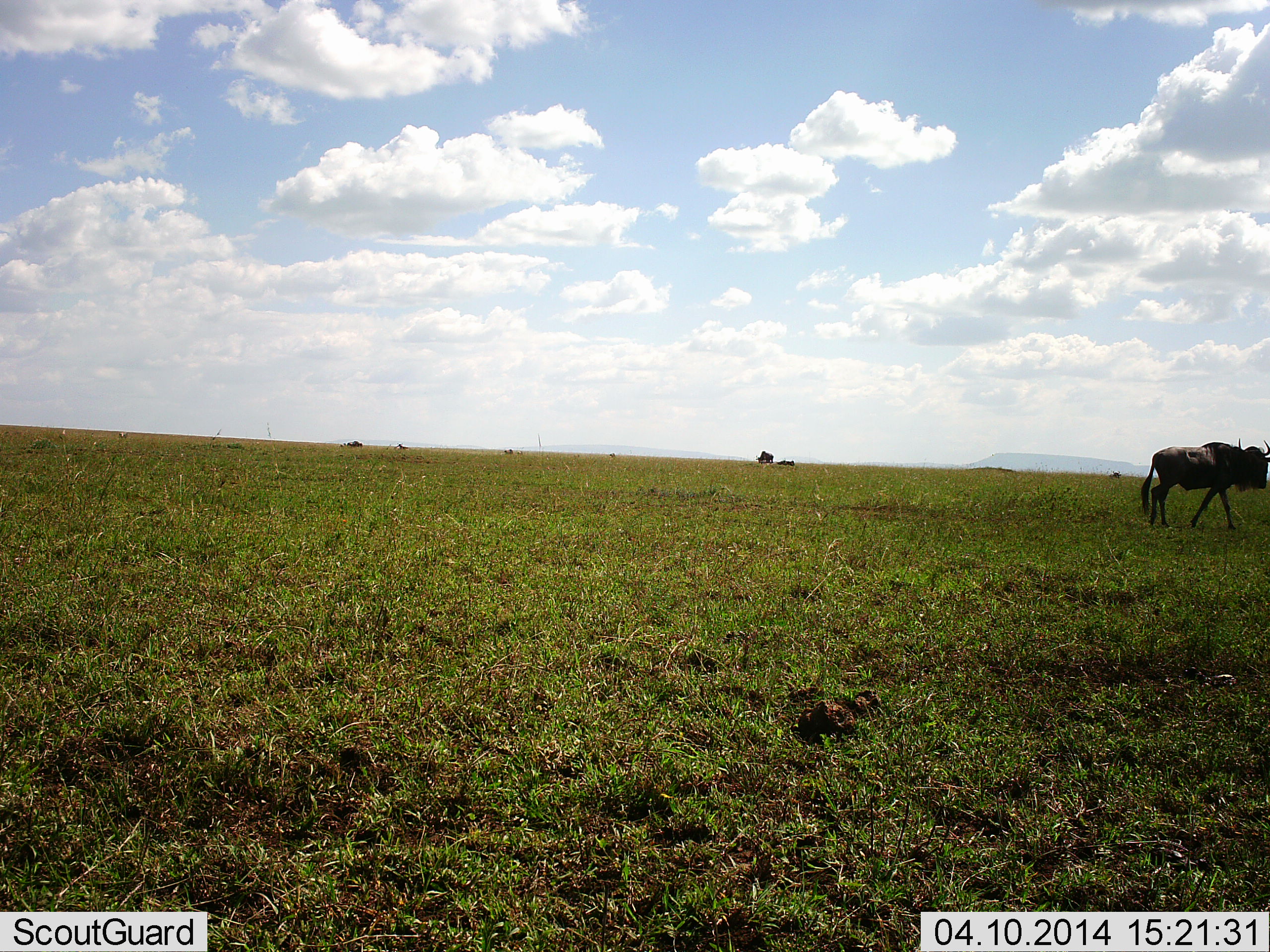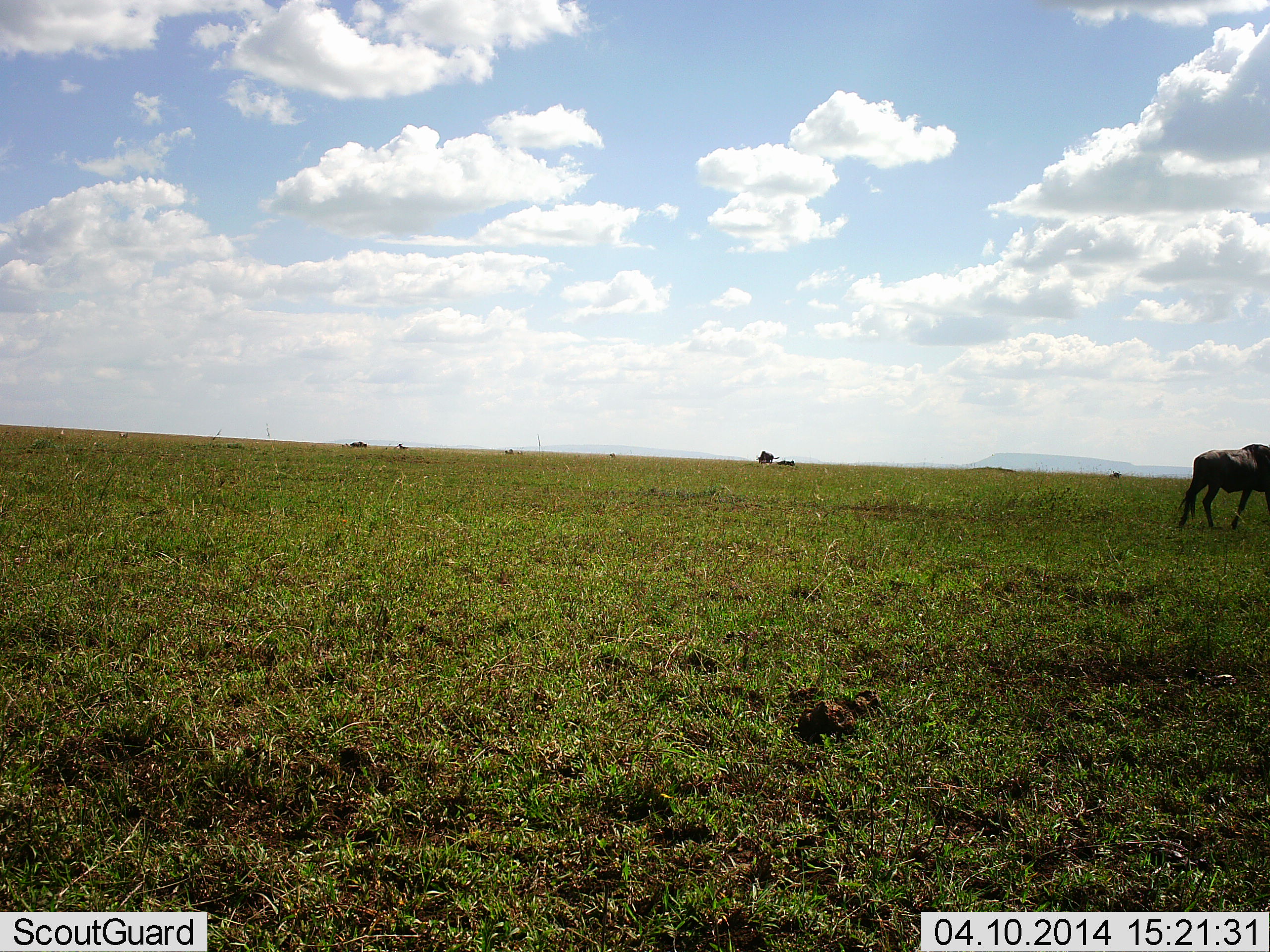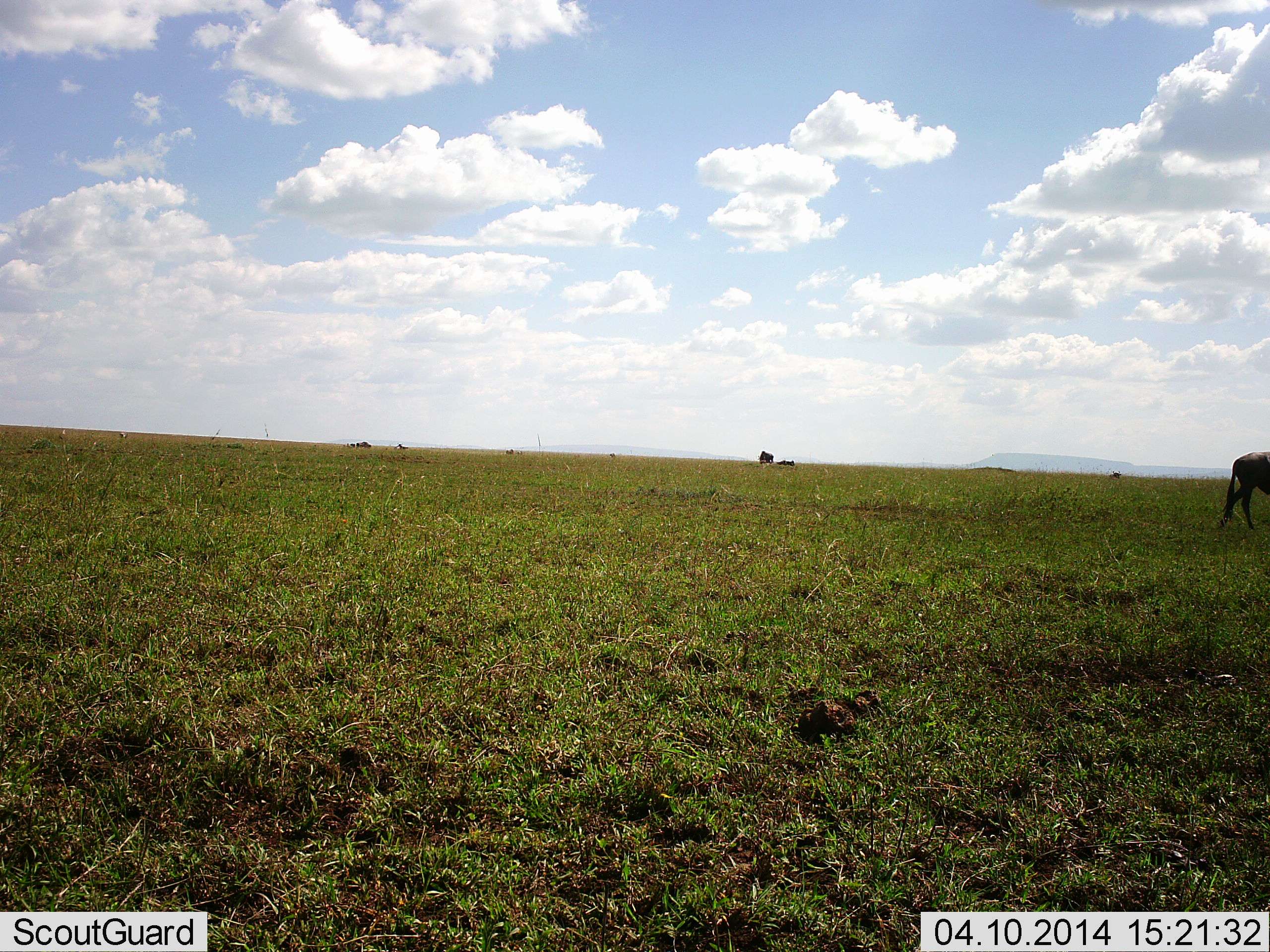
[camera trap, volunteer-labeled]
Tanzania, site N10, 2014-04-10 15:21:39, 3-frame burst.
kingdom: Animalia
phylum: Chordata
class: Mammalia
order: Artiodactyla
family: Bovidae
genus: Connochaetes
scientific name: Connochaetes taurinus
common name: blue wildebeest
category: wildebeest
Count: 1.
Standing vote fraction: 19%.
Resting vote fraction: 13%.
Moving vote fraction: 94%.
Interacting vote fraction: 0%.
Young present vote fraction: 0%.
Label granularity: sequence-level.